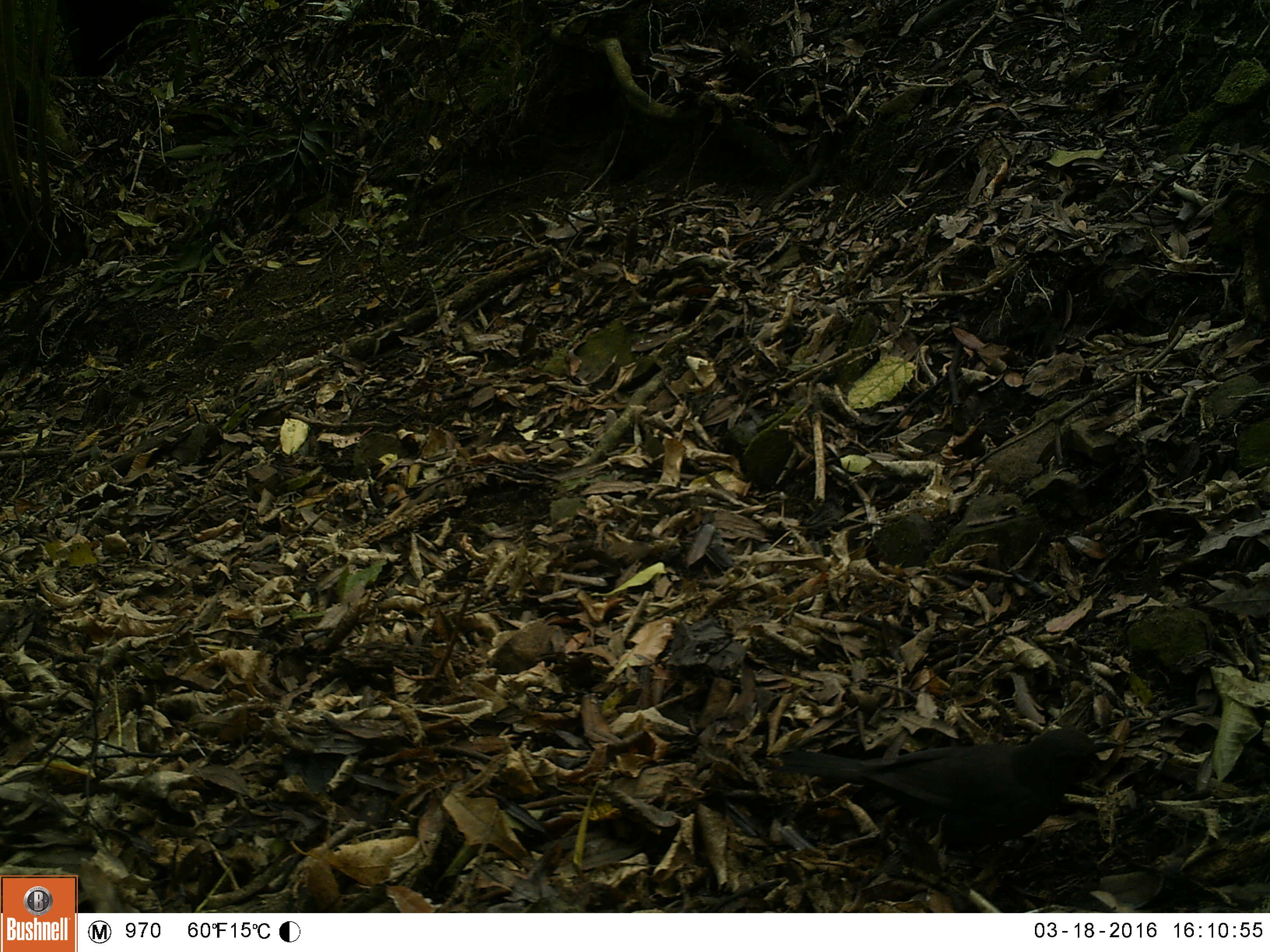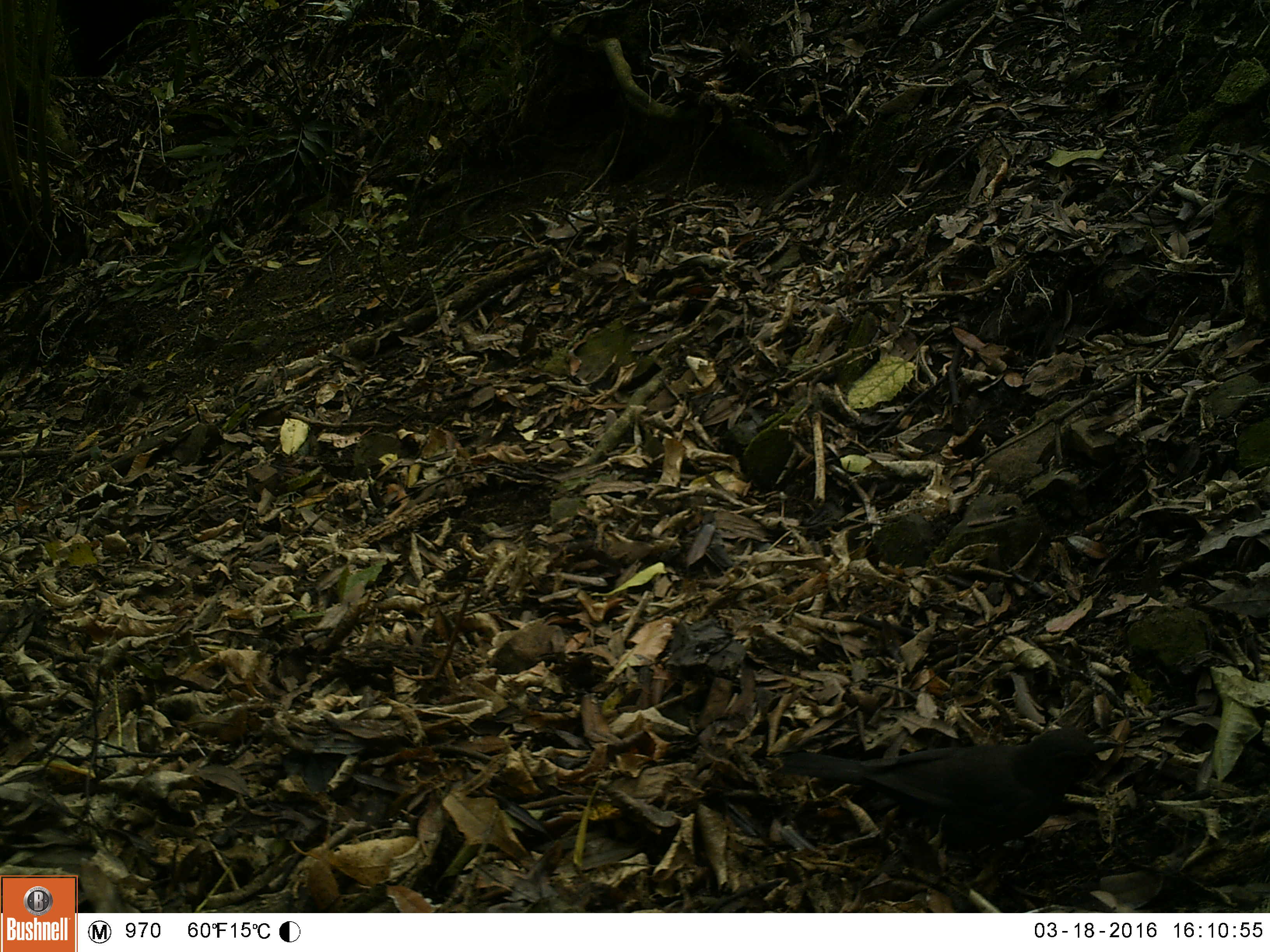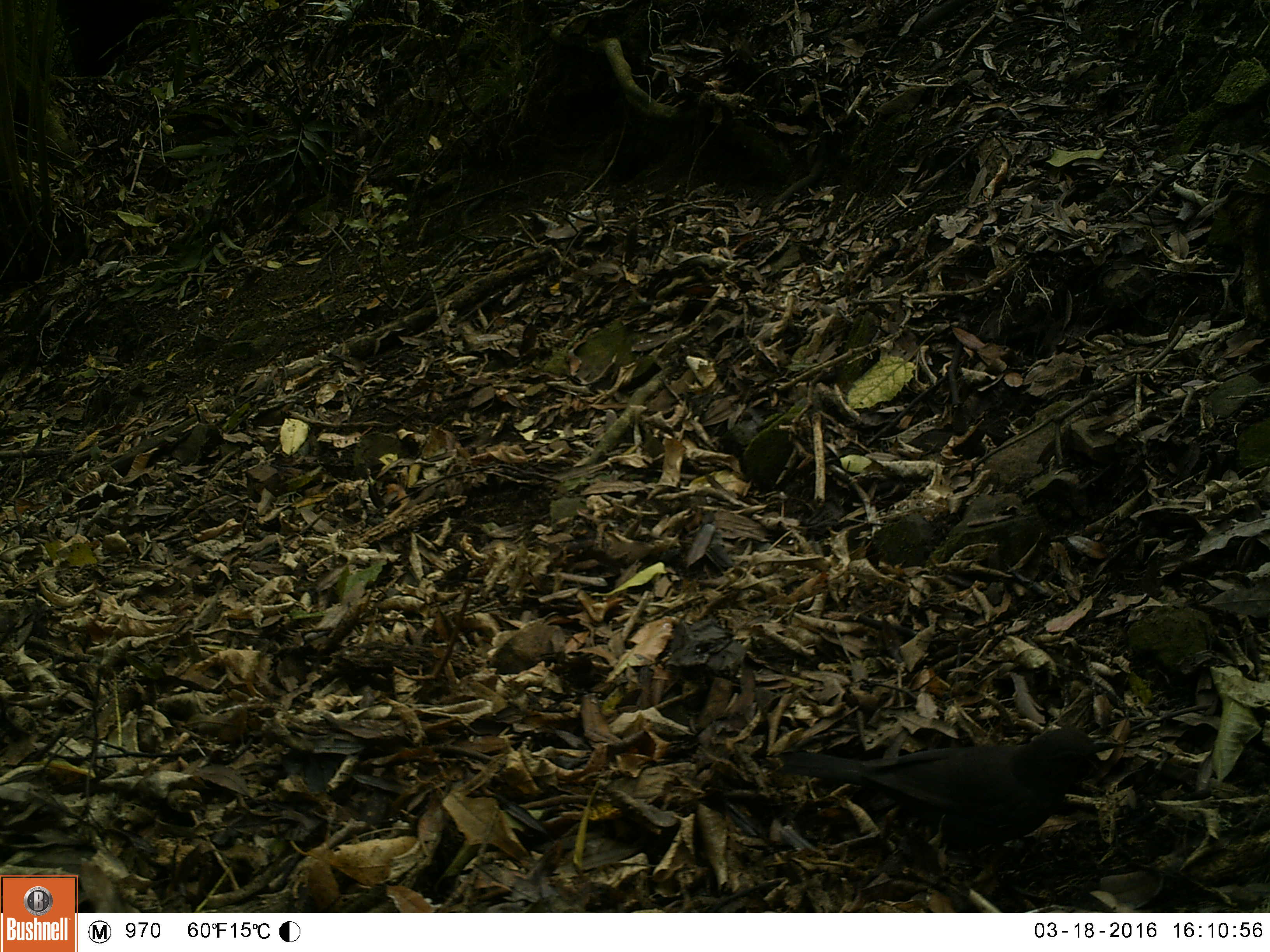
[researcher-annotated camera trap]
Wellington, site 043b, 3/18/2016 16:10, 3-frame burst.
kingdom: Animalia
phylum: Chordata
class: Aves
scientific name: Aves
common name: bird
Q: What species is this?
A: Bird (Aves).